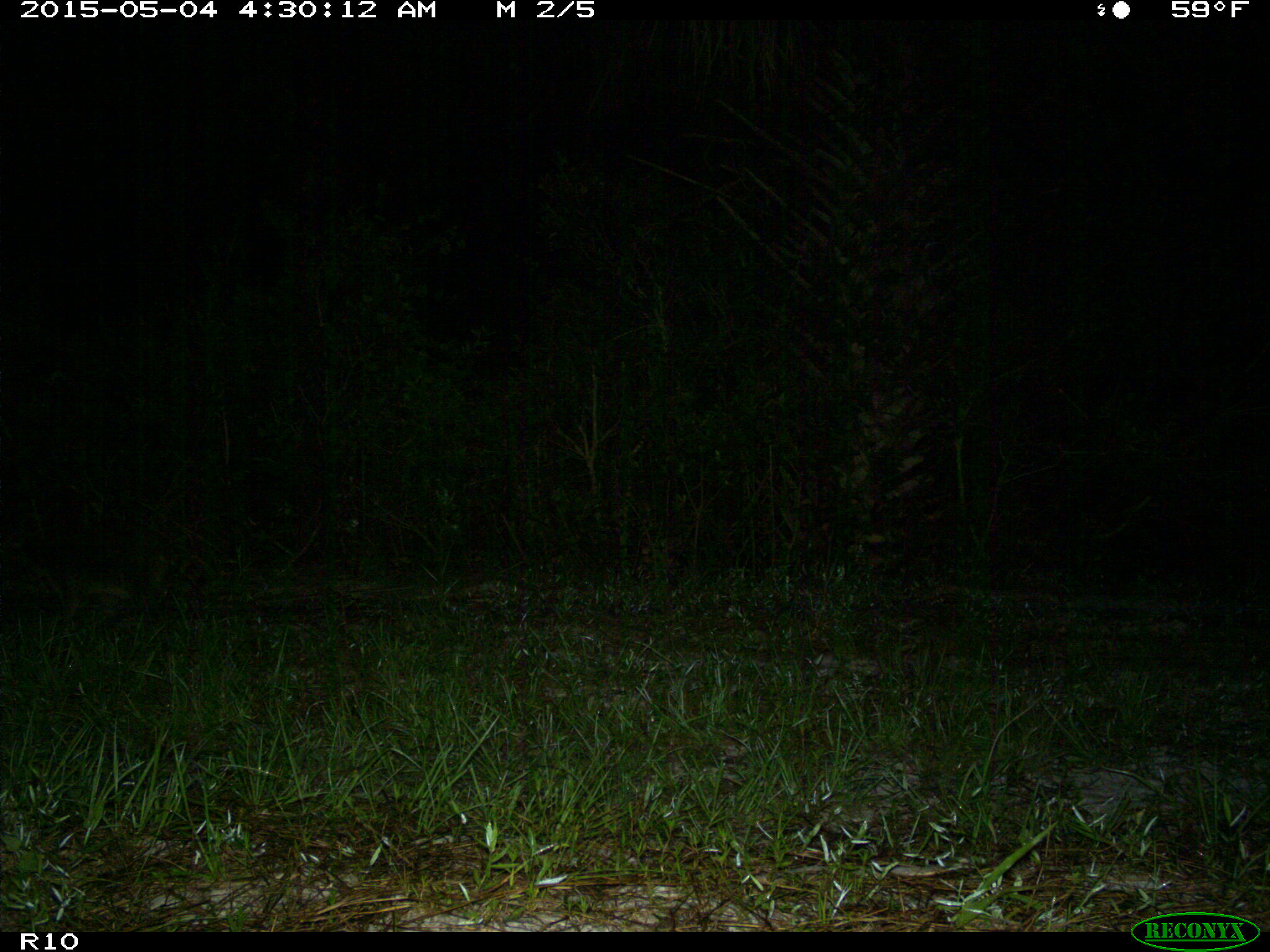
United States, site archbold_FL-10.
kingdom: Animalia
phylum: Chordata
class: Mammalia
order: Carnivora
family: Procyonidae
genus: Procyon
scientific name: Procyon lotor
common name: common raccoon